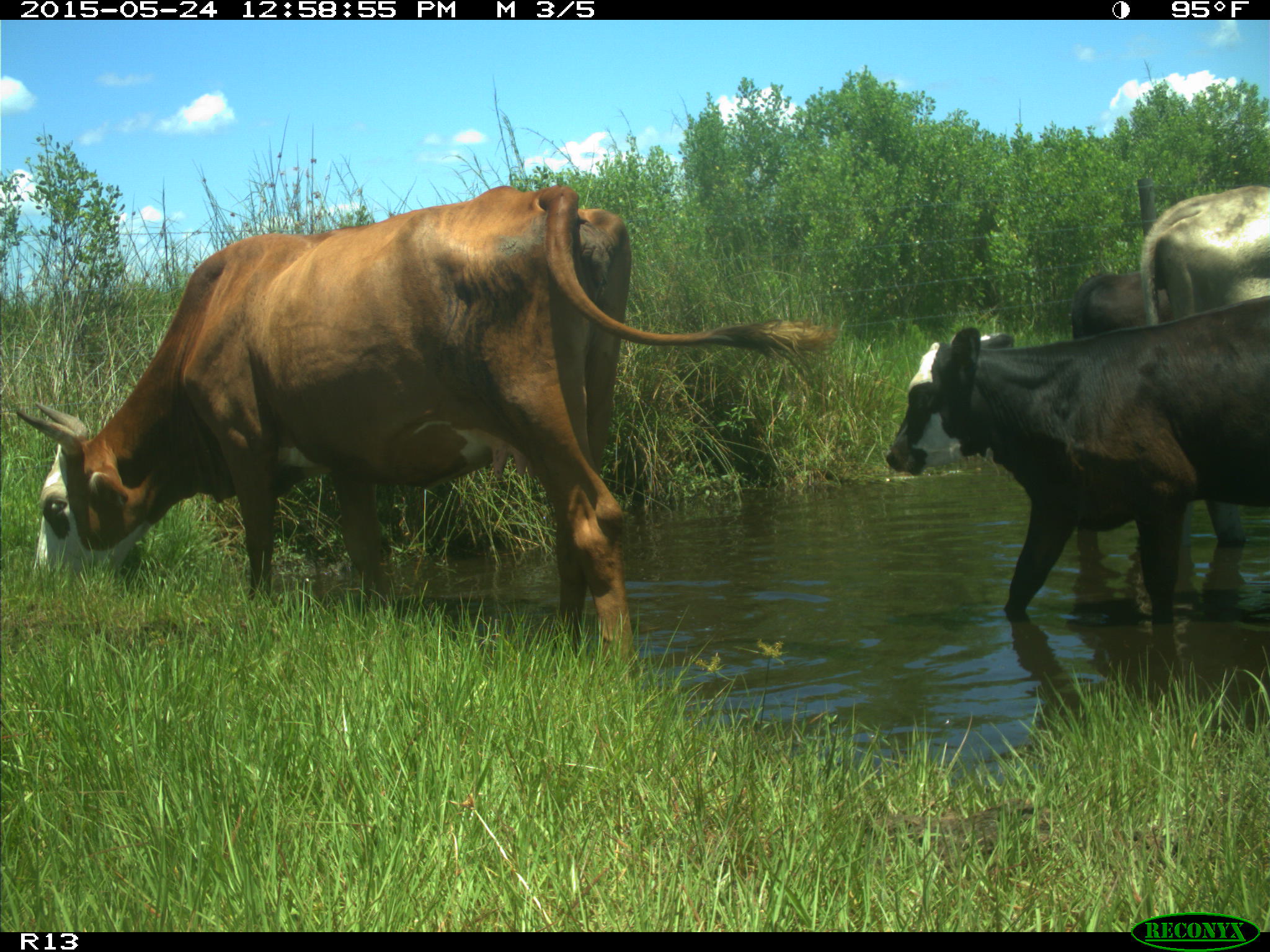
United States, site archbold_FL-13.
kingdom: Animalia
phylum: Chordata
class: Mammalia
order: Artiodactyla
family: Bovidae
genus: Bos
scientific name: Bos taurus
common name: domestic cow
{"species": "Bos taurus (domestic cow)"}